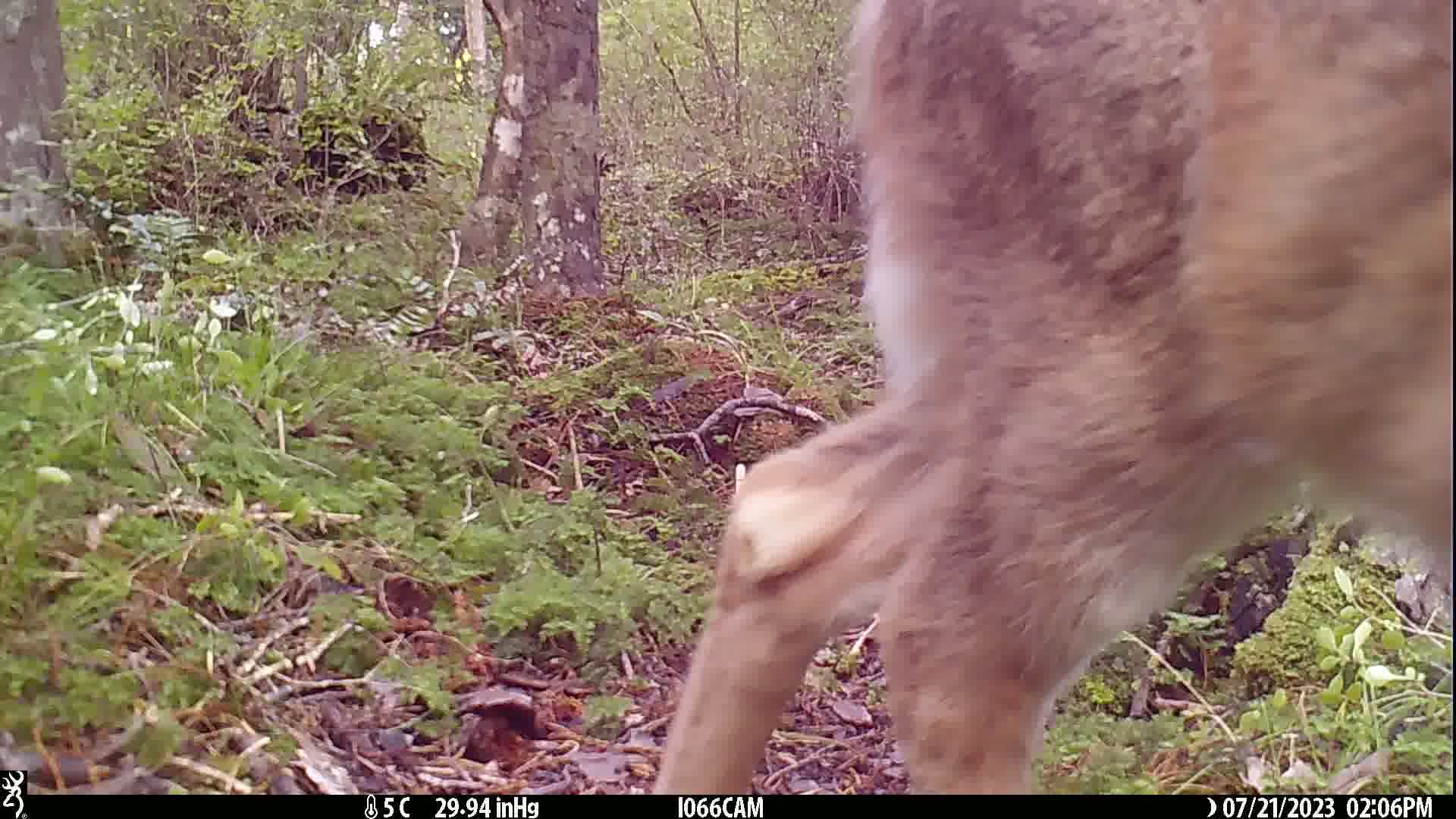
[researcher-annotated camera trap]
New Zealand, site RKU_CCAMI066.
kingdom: Animalia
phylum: Chordata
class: Mammalia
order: Artiodactyla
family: Cervidae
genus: Odocoileus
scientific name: Odocoileus virginianus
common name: white-tailed deer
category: white tailed deer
White tailed deer (white-tailed deer) (Odocoileus virginianus).